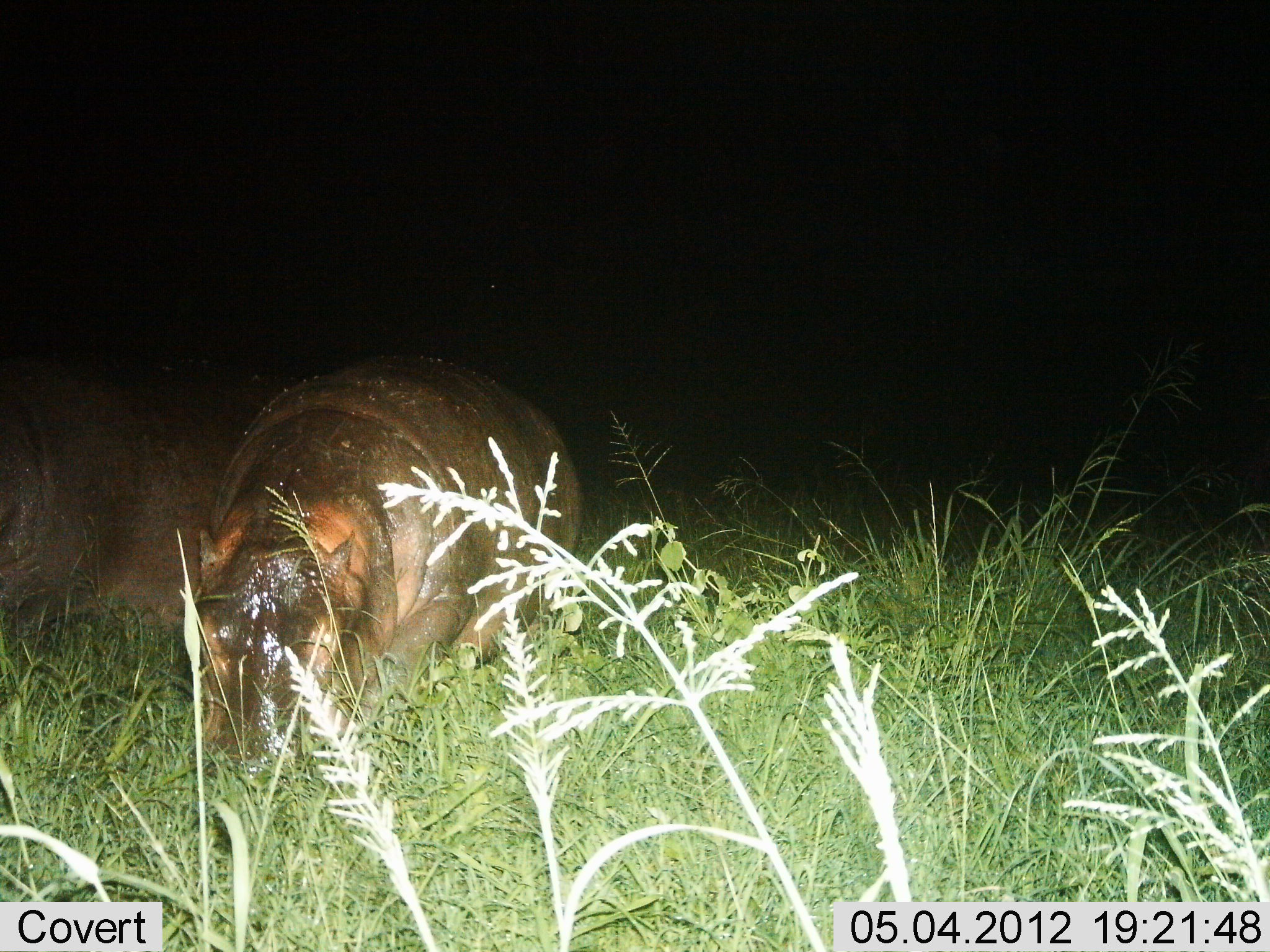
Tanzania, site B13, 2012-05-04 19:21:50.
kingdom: Animalia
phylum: Chordata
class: Mammalia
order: Artiodactyla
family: Hippopotamidae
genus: Hippopotamus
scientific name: Hippopotamus amphibius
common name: hippopotamus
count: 2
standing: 25%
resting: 25%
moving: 8%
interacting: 0%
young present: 3%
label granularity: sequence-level